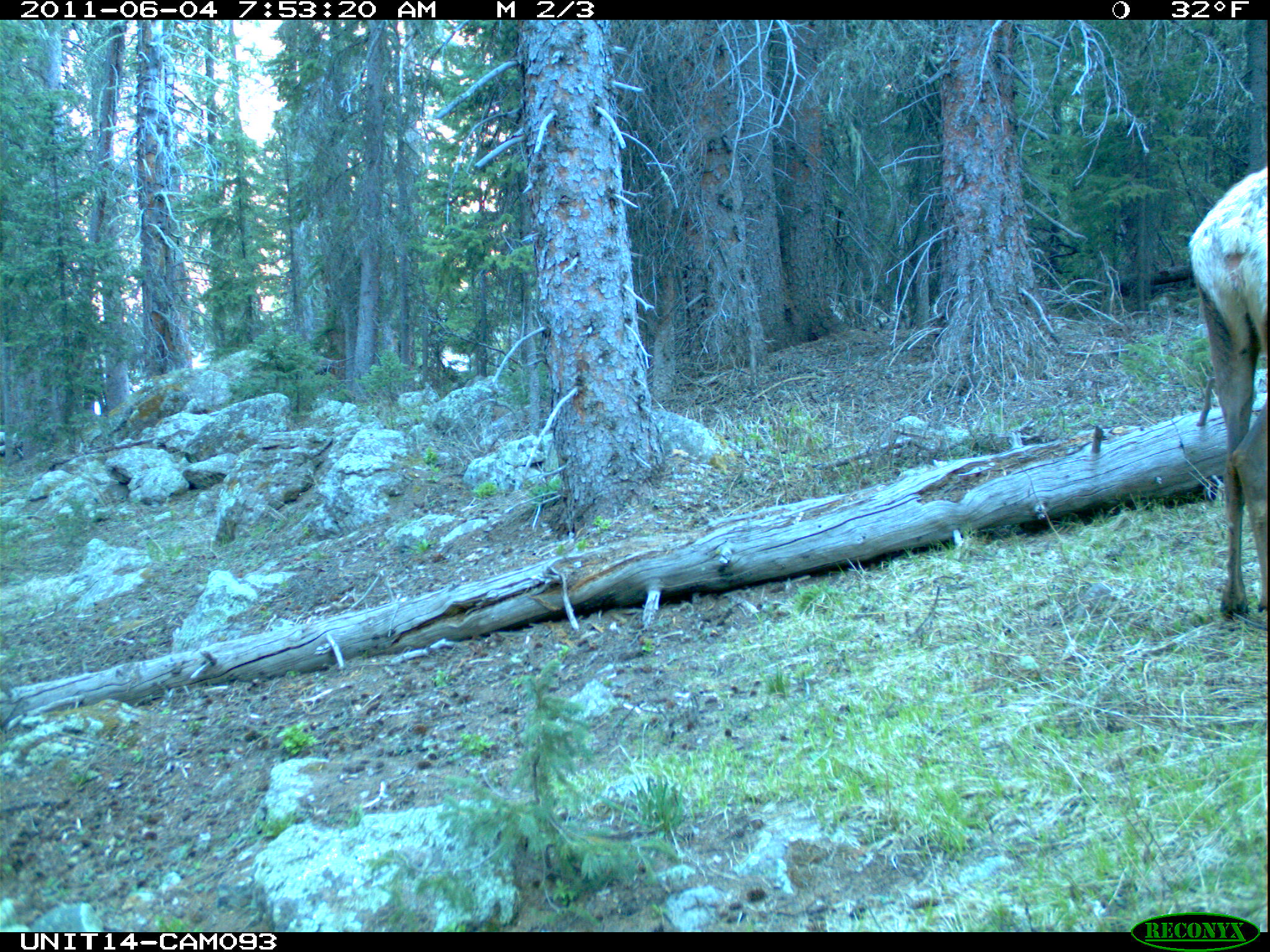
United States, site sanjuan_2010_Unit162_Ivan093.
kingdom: Animalia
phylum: Chordata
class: Mammalia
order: Artiodactyla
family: Cervidae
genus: Cervus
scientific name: Cervus elaphus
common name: red deer